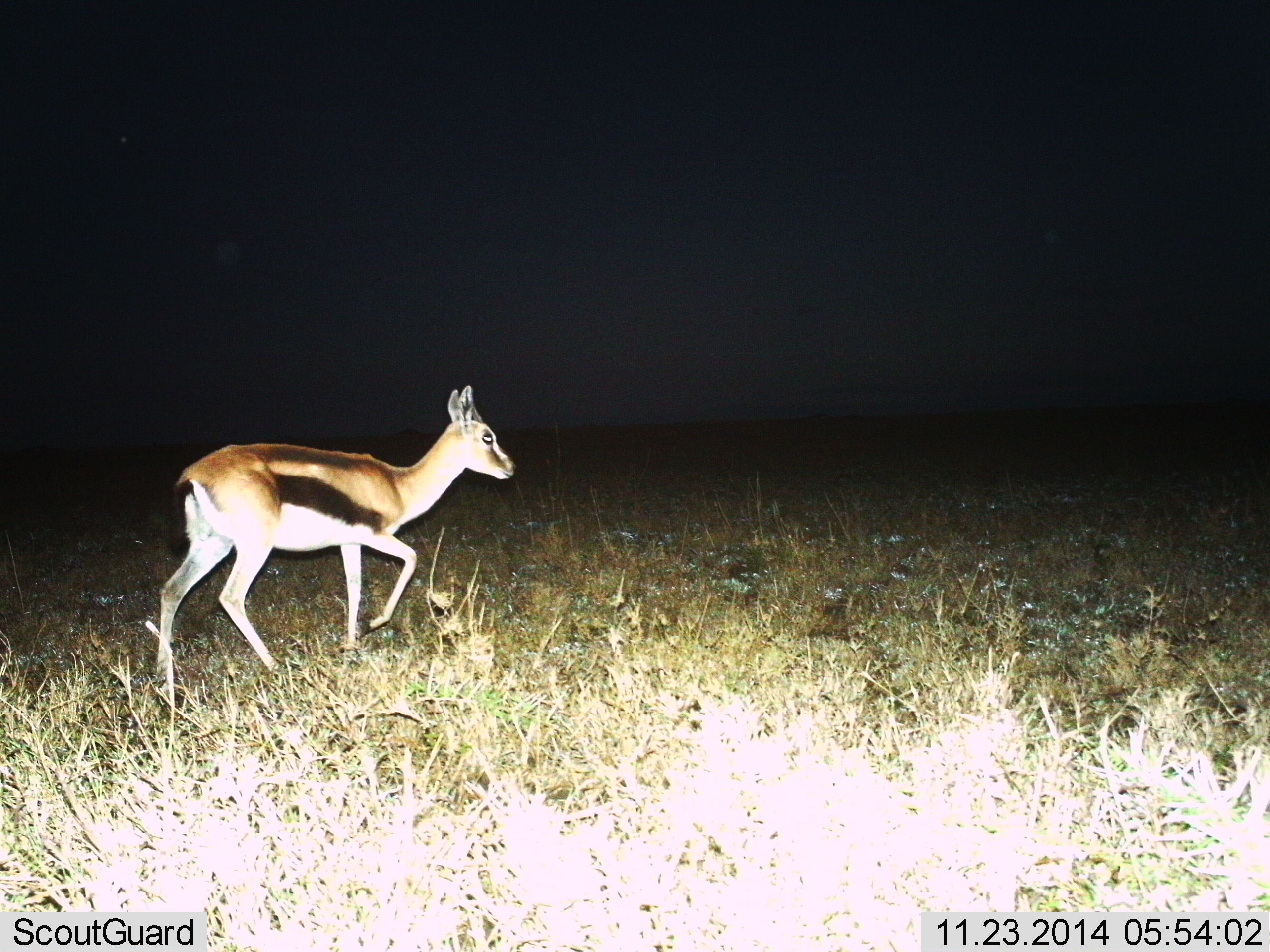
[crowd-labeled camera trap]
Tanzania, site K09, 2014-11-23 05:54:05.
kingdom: Animalia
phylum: Chordata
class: Mammalia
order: Artiodactyla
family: Bovidae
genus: Eudorcas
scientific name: Eudorcas thomsonii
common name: thomson's gazelle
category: gazellethomsons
Gazellethomsons (thomson's gazelle) (Eudorcas thomsonii), count 1. Behavior (volunteer vote fractions): standing 33%, resting 0%, moving 67%, interacting 0%. Young present (vote fraction): 0%. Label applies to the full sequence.